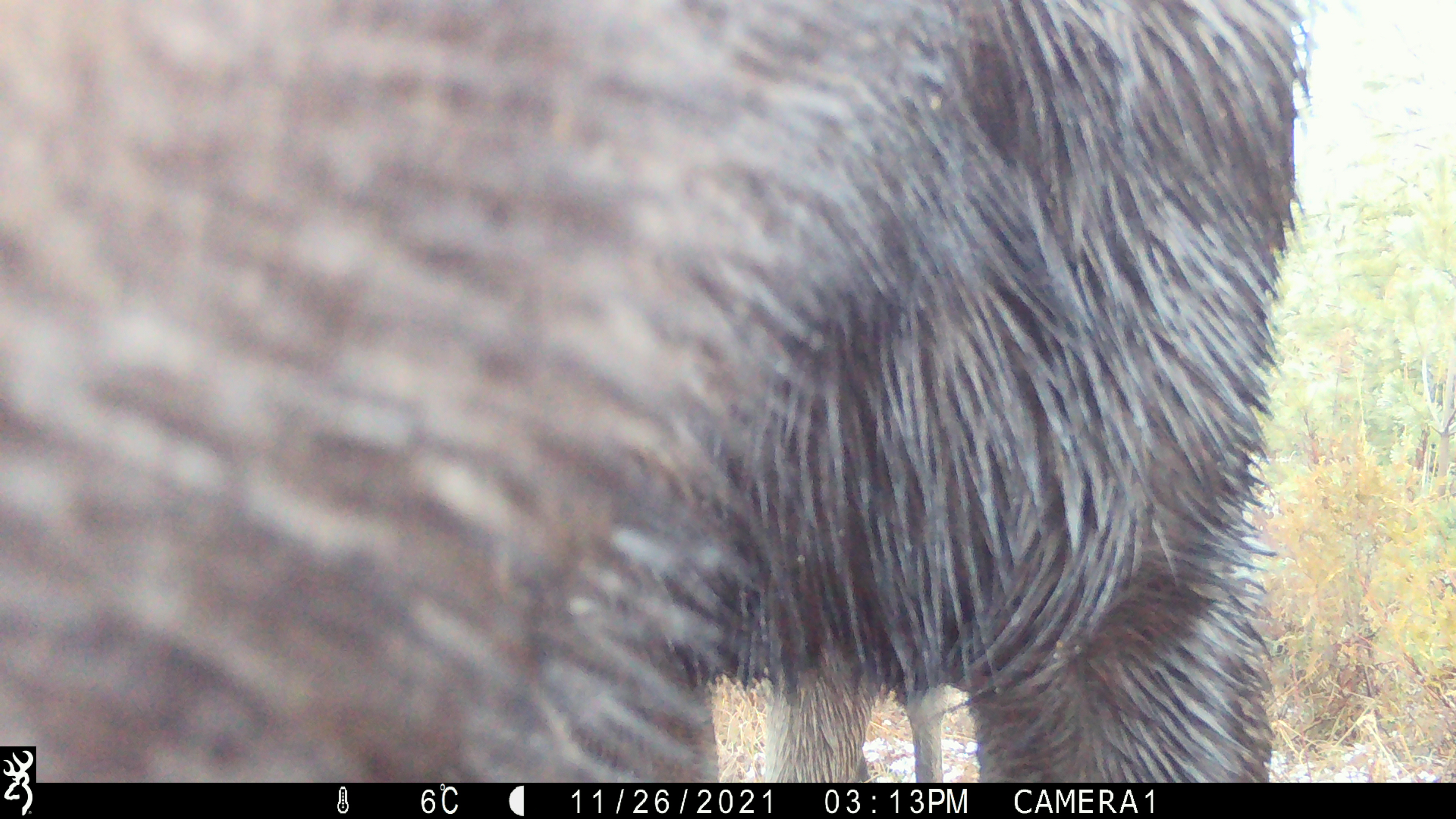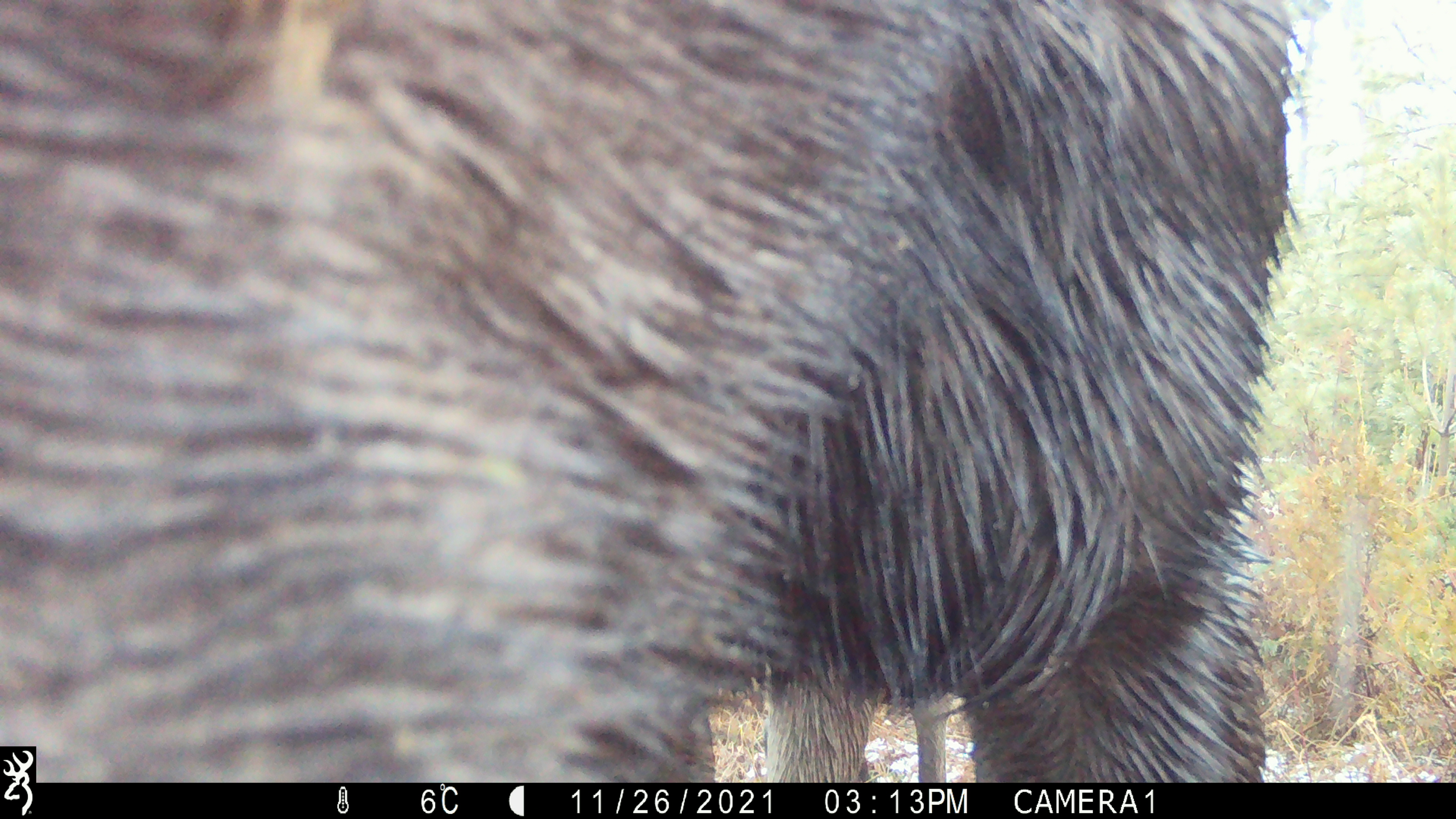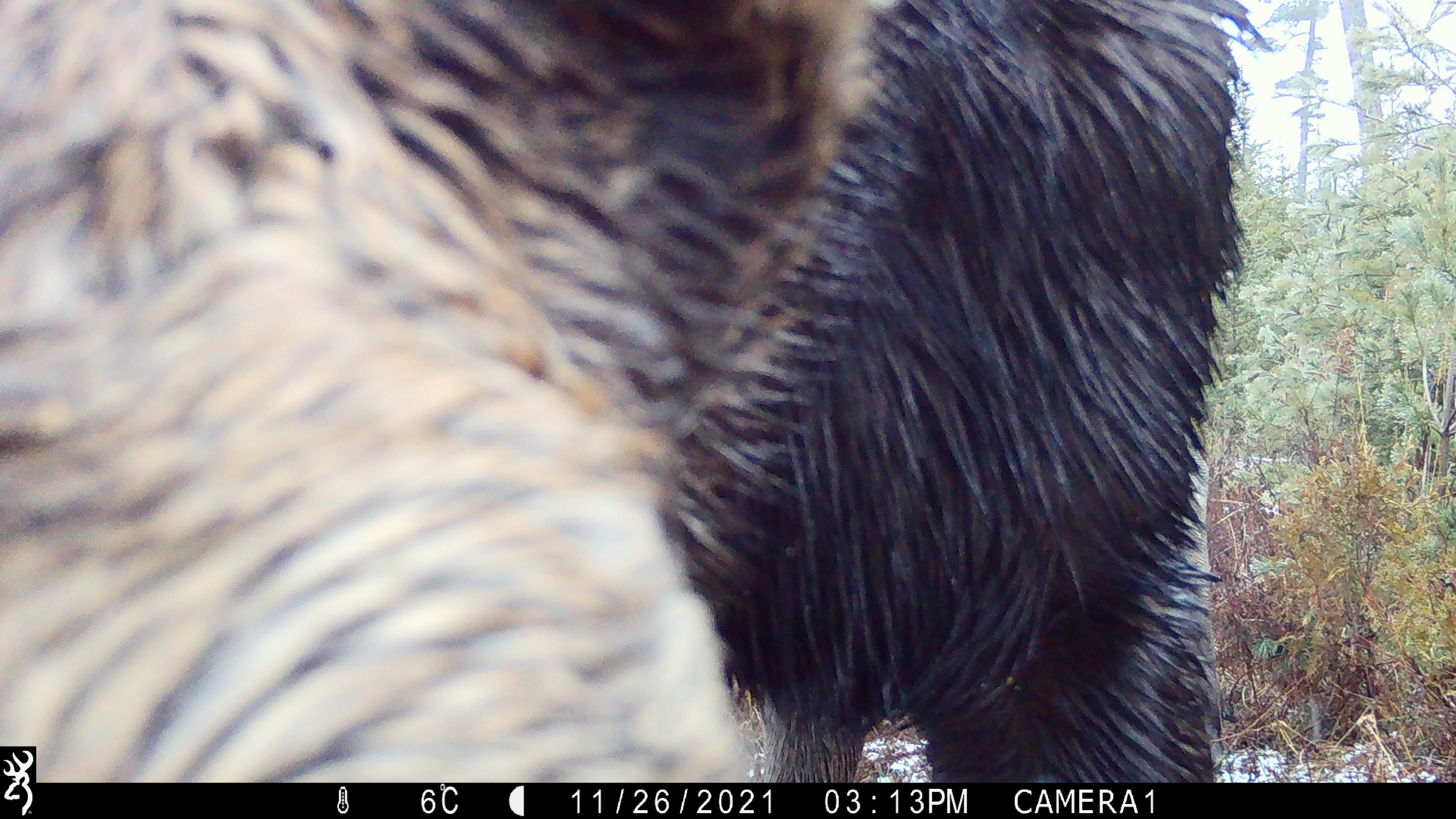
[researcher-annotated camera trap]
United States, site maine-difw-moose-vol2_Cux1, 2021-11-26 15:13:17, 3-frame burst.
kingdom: Animalia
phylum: Chordata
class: Mammalia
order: Artiodactyla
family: Cervidae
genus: Alces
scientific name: Alces alces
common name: moose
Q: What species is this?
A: Moose (Alces alces).